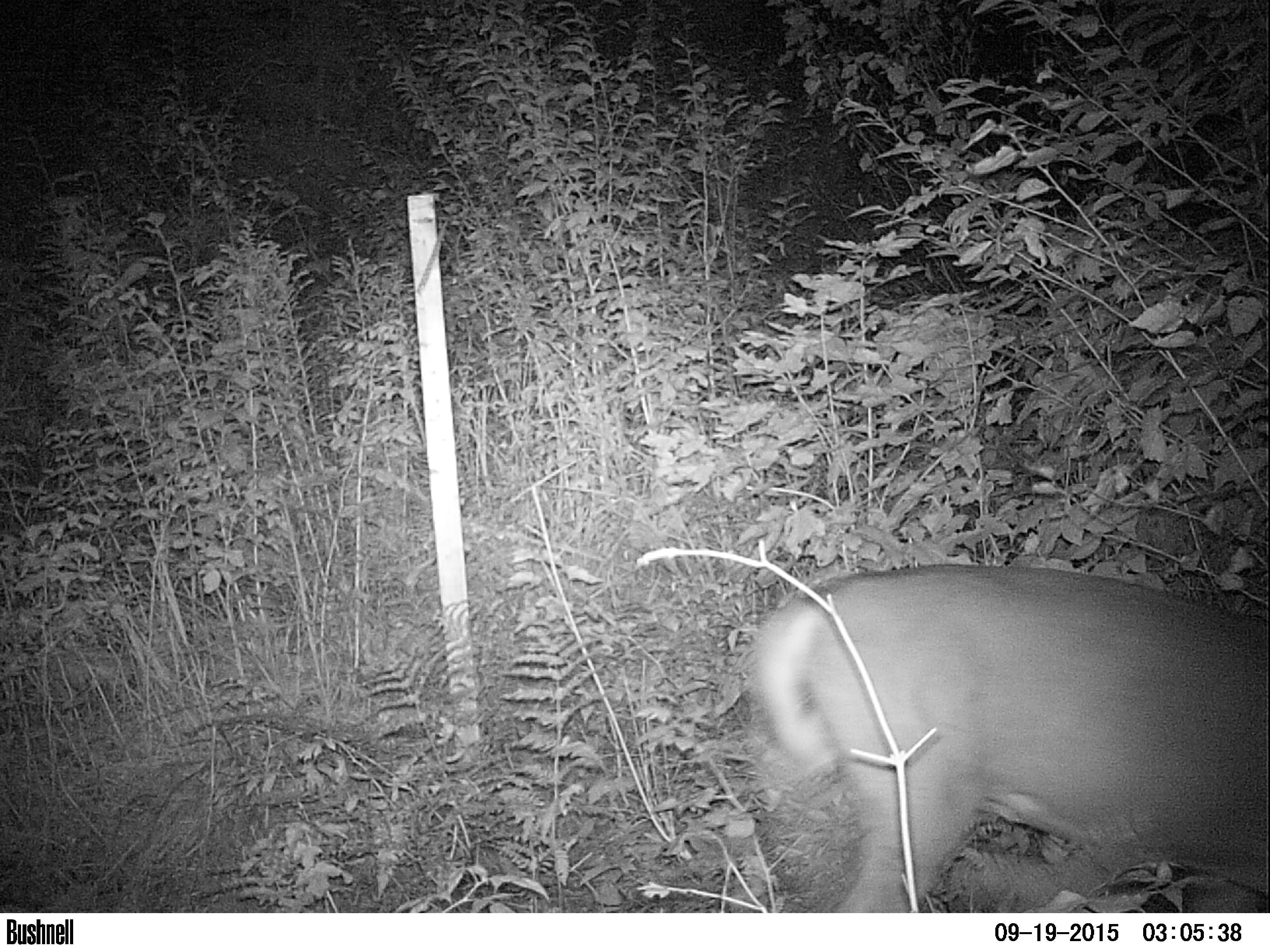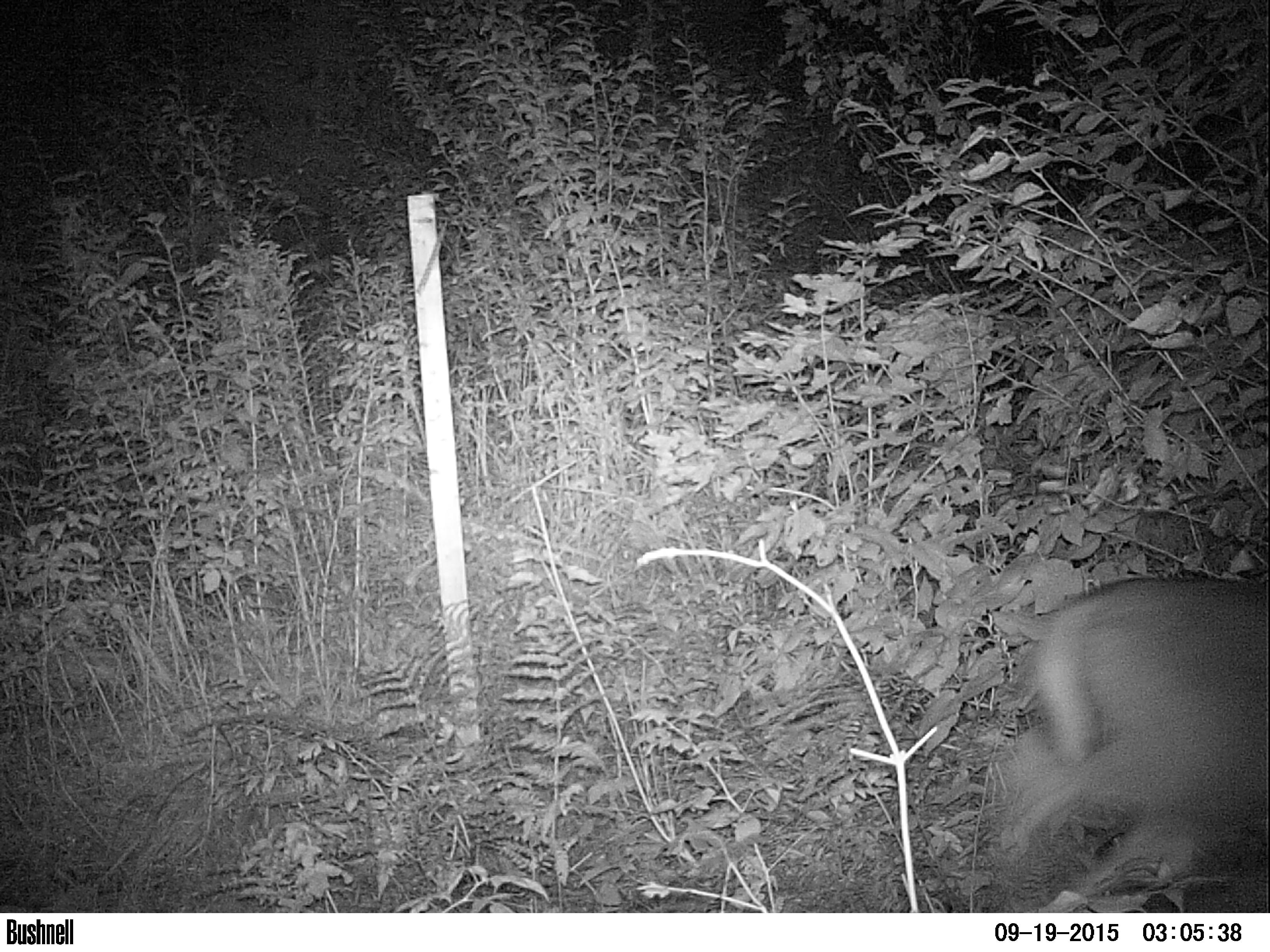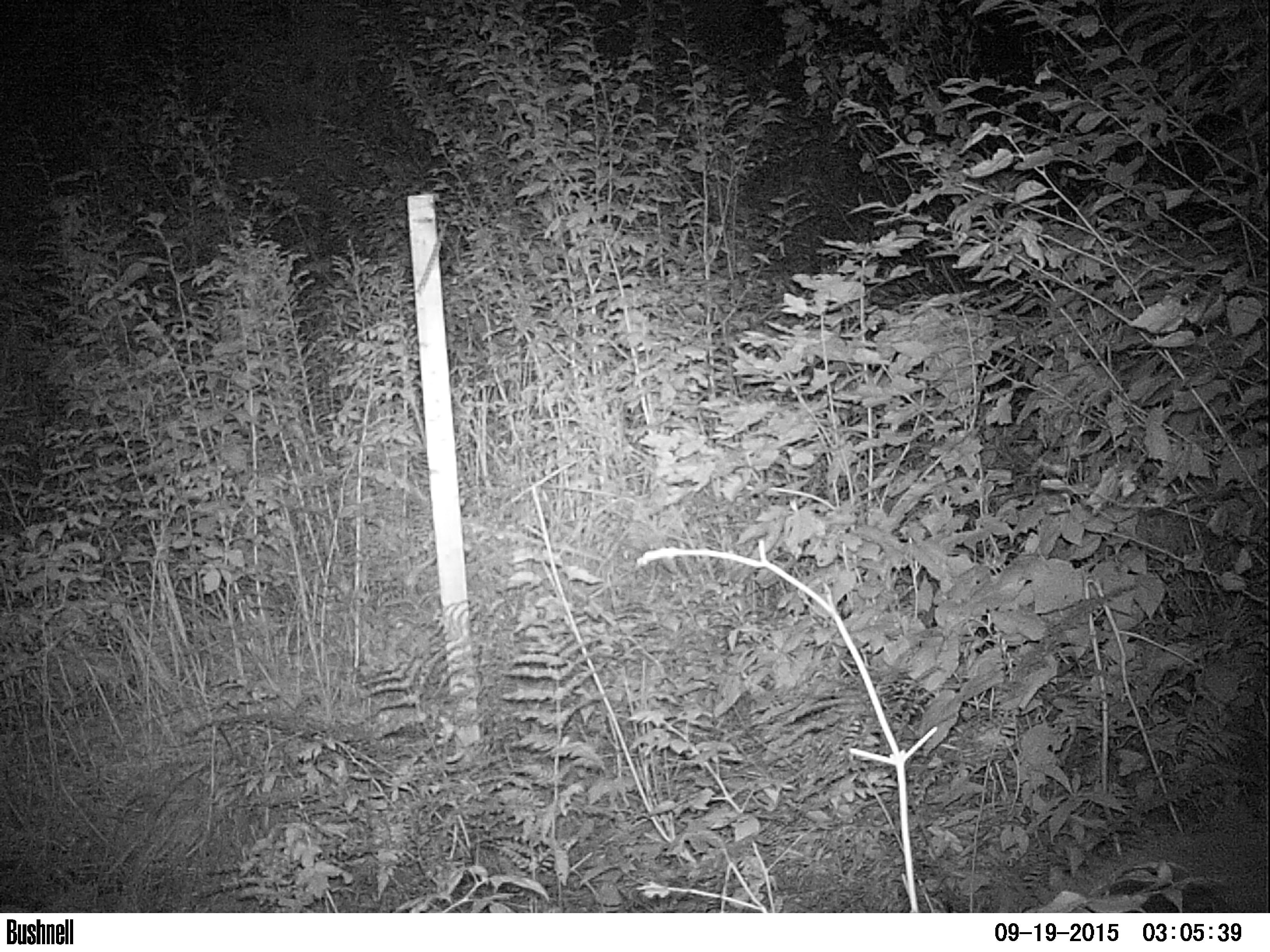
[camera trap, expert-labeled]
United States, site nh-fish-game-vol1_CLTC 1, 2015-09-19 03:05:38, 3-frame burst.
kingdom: Animalia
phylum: Chordata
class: Mammalia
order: Artiodactyla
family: Cervidae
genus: Odocoileus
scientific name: Odocoileus virginianus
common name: white-tailed deer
White-tailed deer (Odocoileus virginianus).